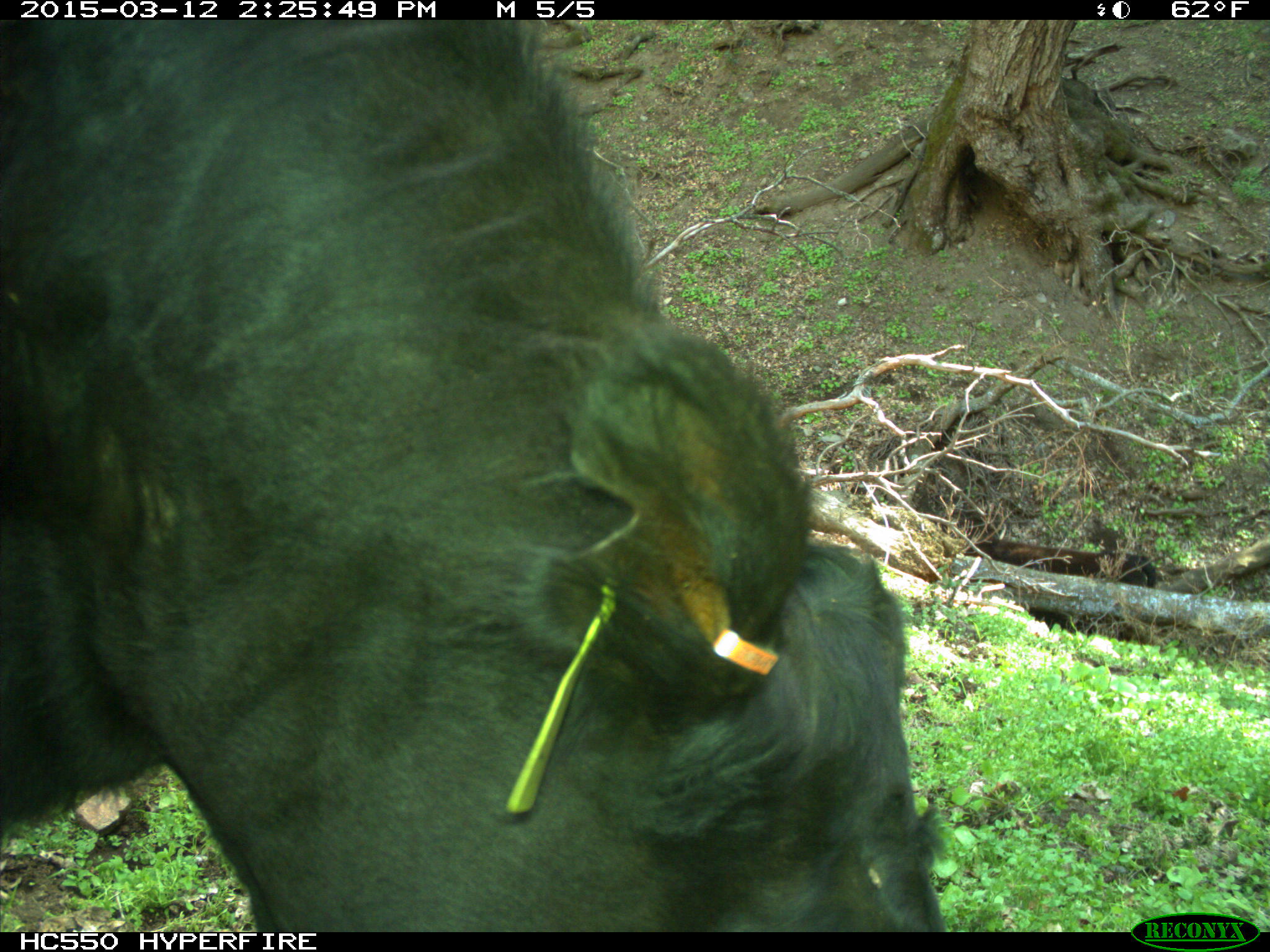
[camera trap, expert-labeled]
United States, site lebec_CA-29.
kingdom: Animalia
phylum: Chordata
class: Mammalia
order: Artiodactyla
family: Bovidae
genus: Bos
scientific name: Bos taurus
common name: domestic cow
Bos taurus (domestic cow).